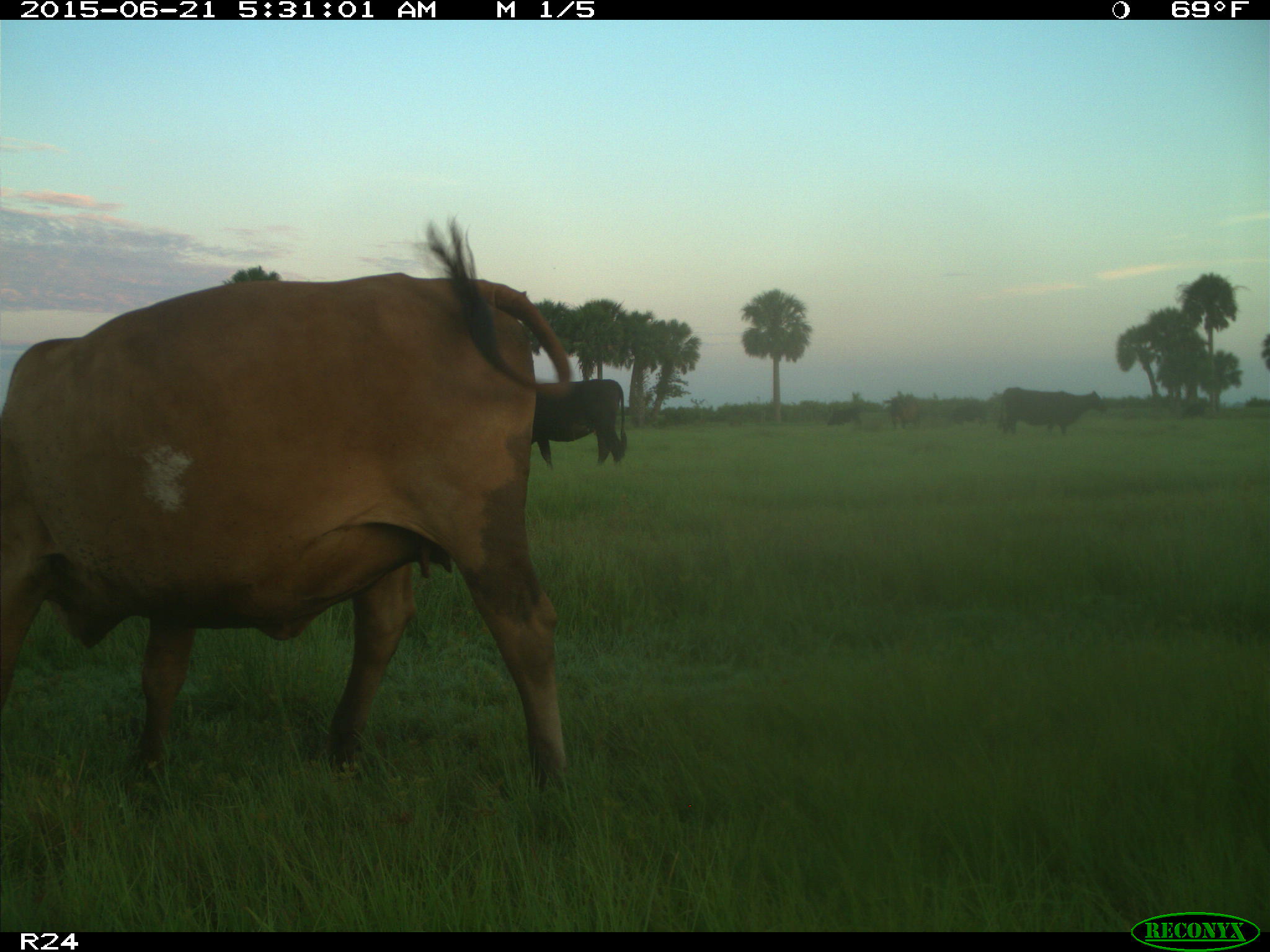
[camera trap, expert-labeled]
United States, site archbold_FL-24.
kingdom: Animalia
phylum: Chordata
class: Mammalia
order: Artiodactyla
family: Bovidae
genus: Bos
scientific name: Bos taurus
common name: domestic cow